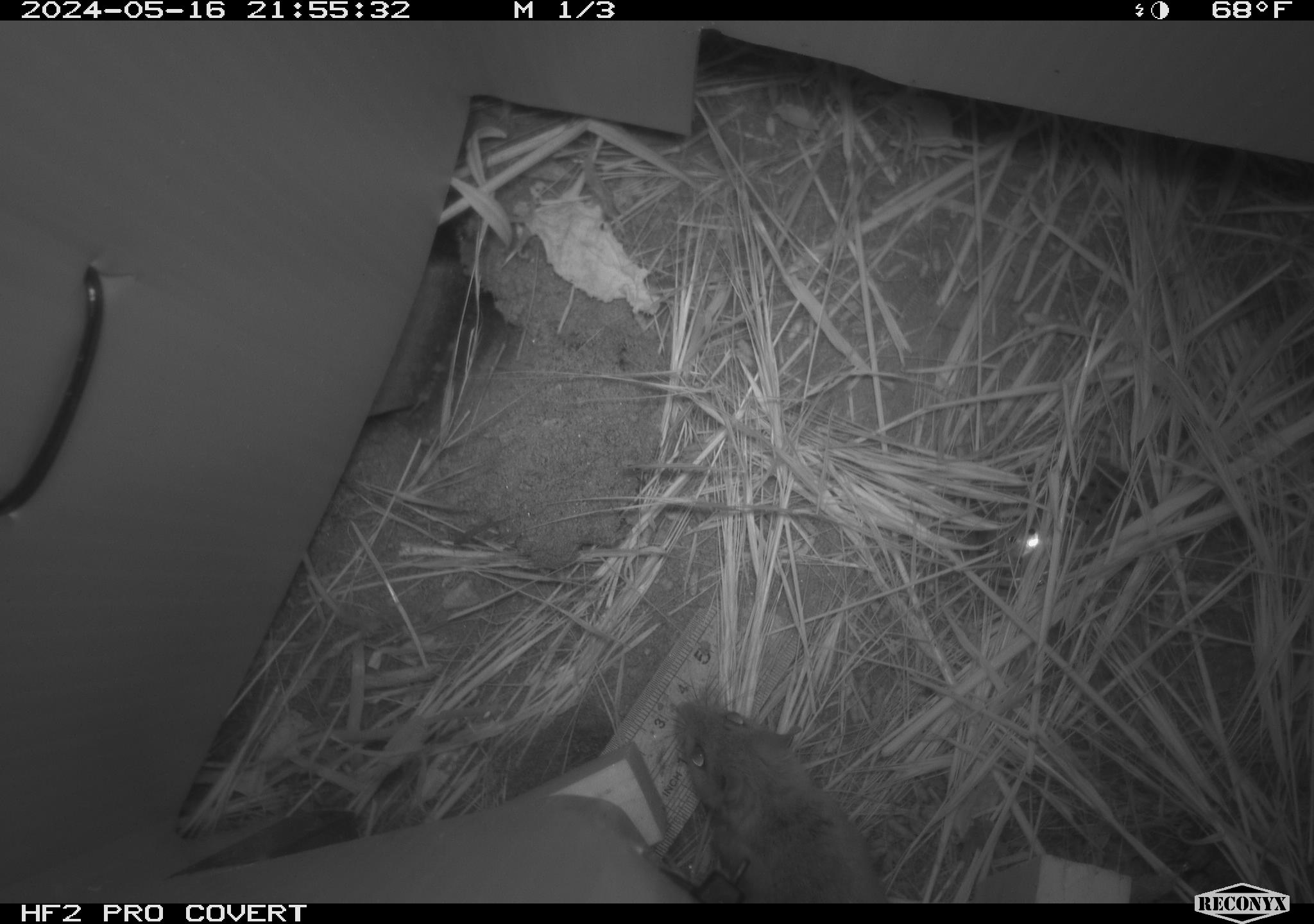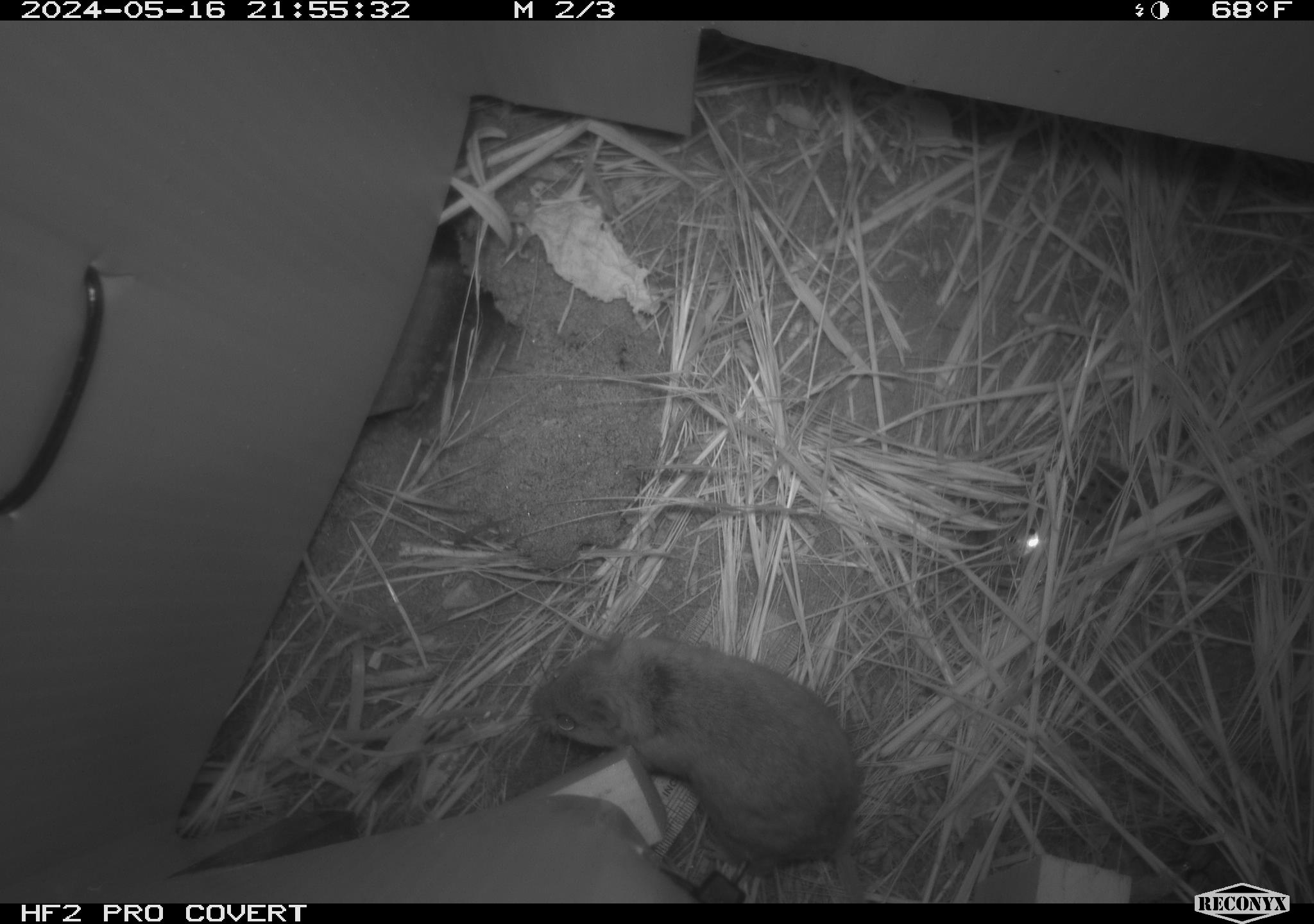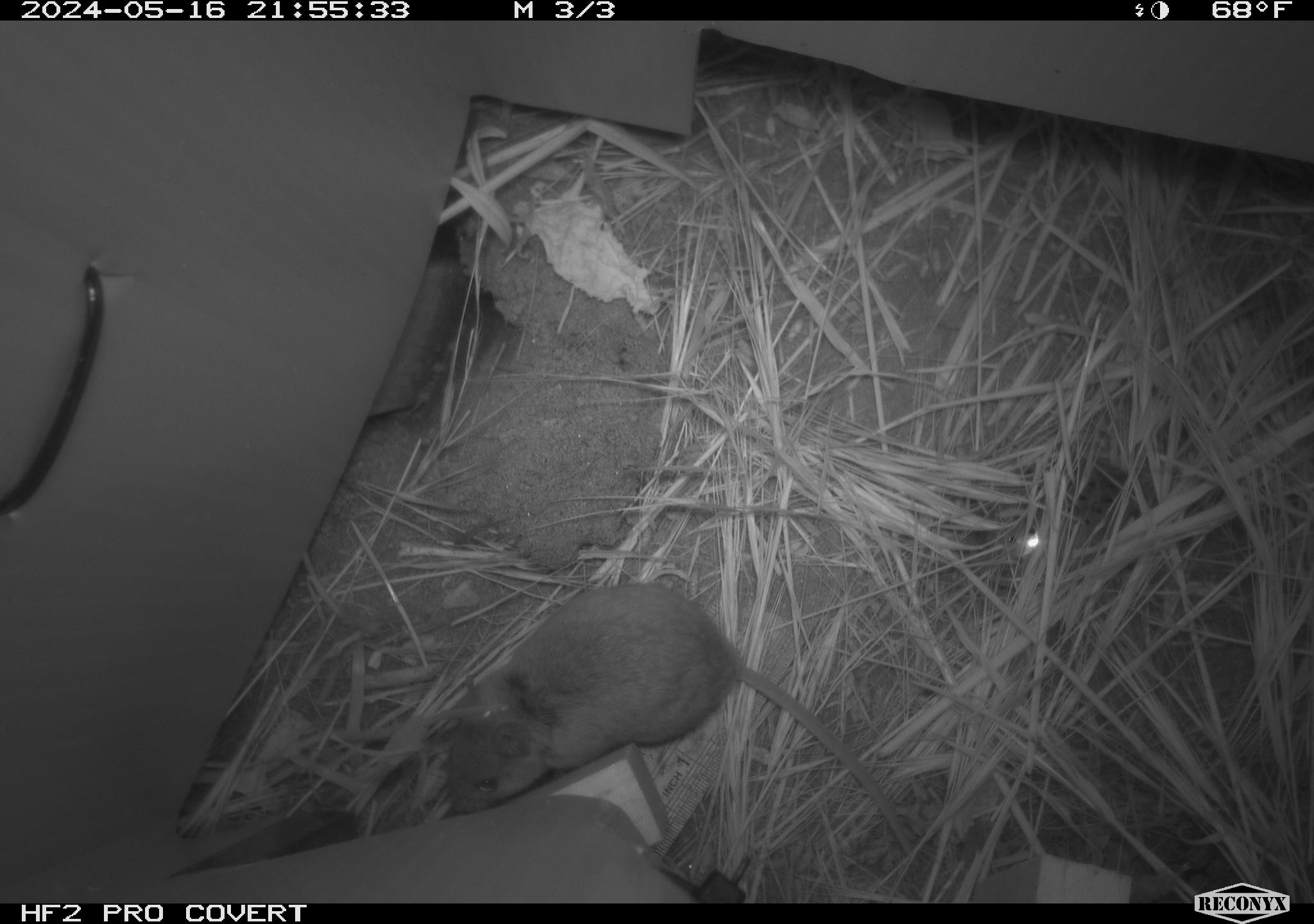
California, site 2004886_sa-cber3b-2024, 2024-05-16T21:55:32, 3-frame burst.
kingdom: Animalia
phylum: Chordata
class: Mammalia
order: Rodentia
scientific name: Rodentia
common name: mouse species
Mouse species (Rodentia).